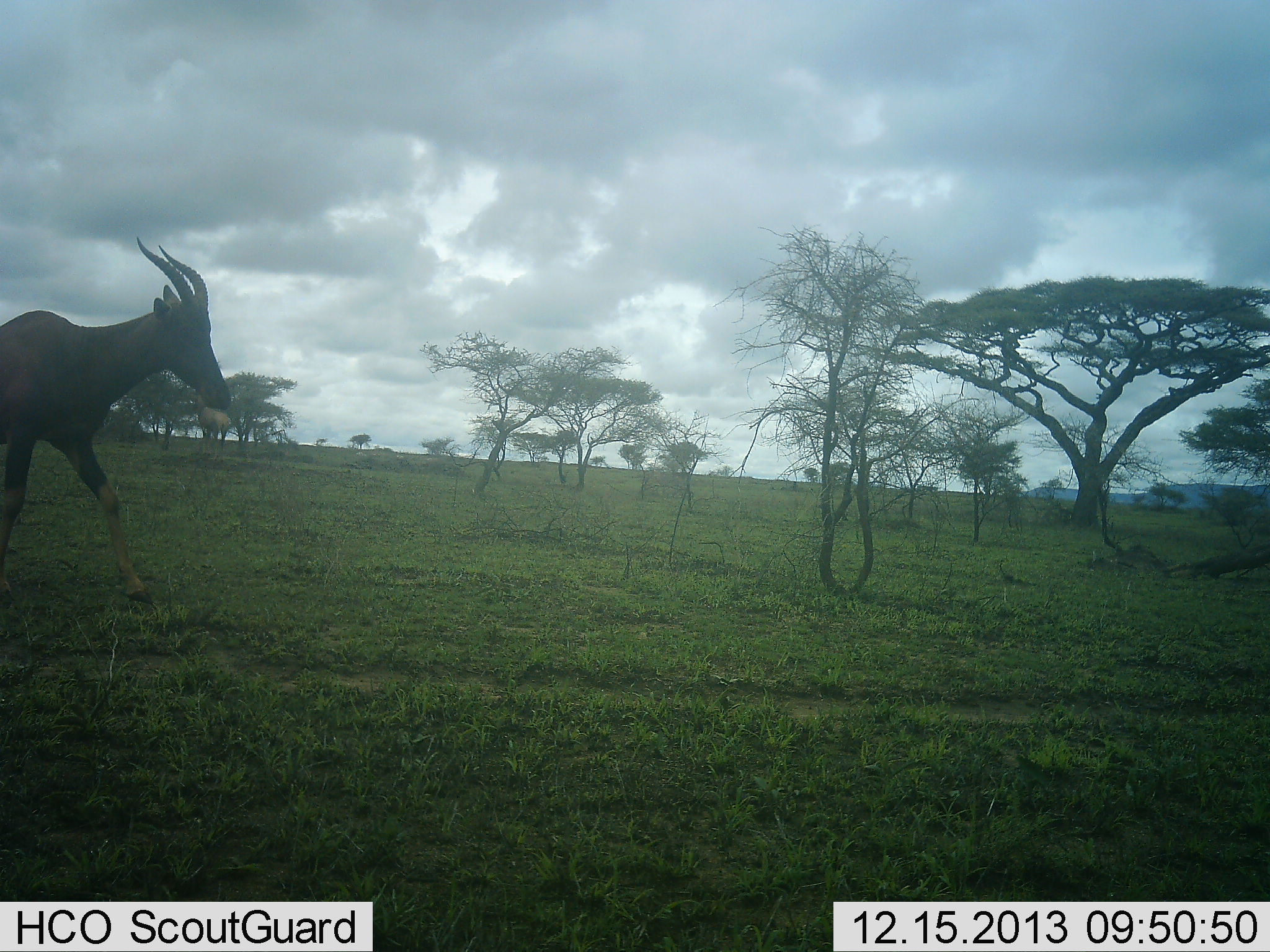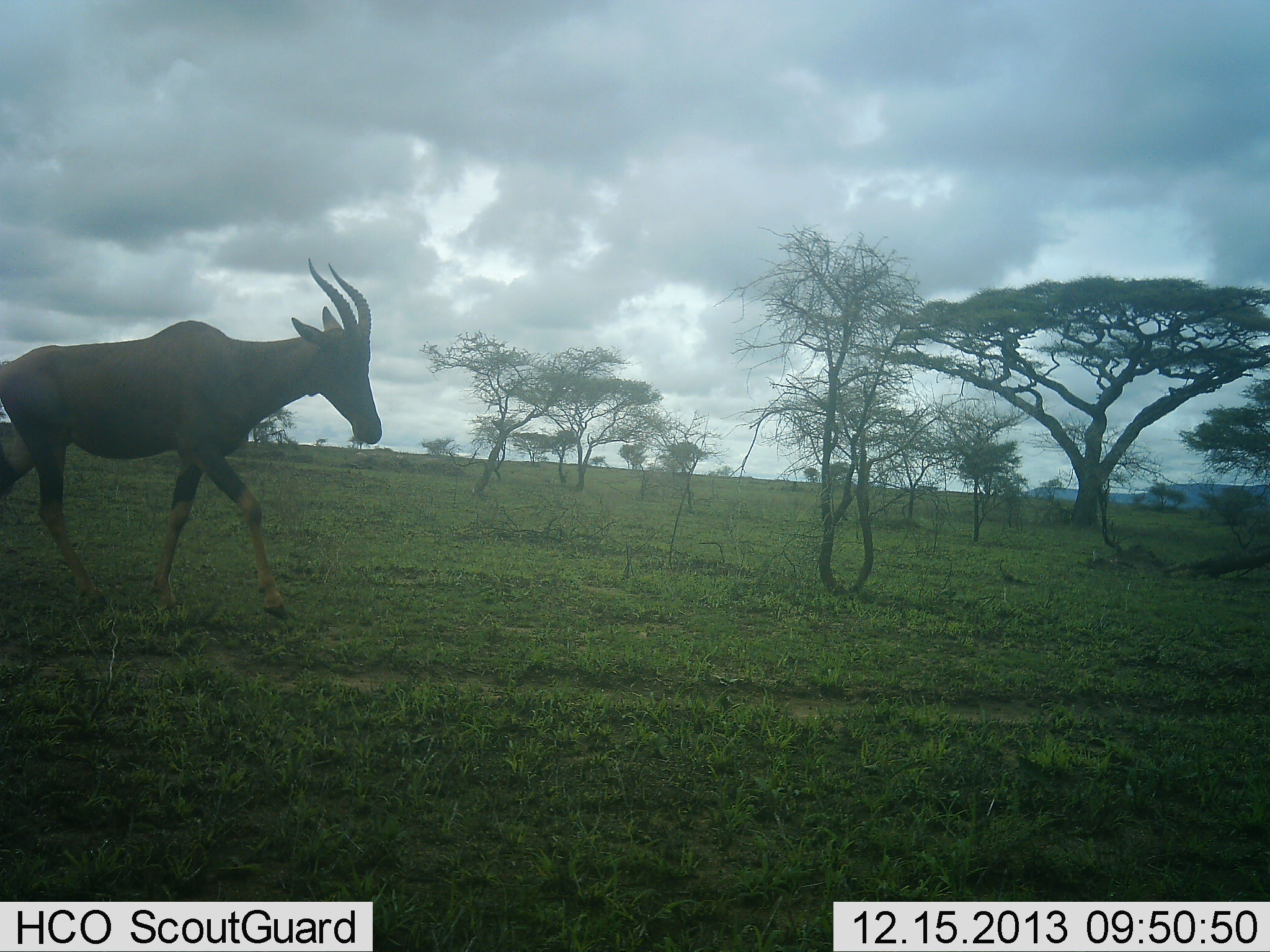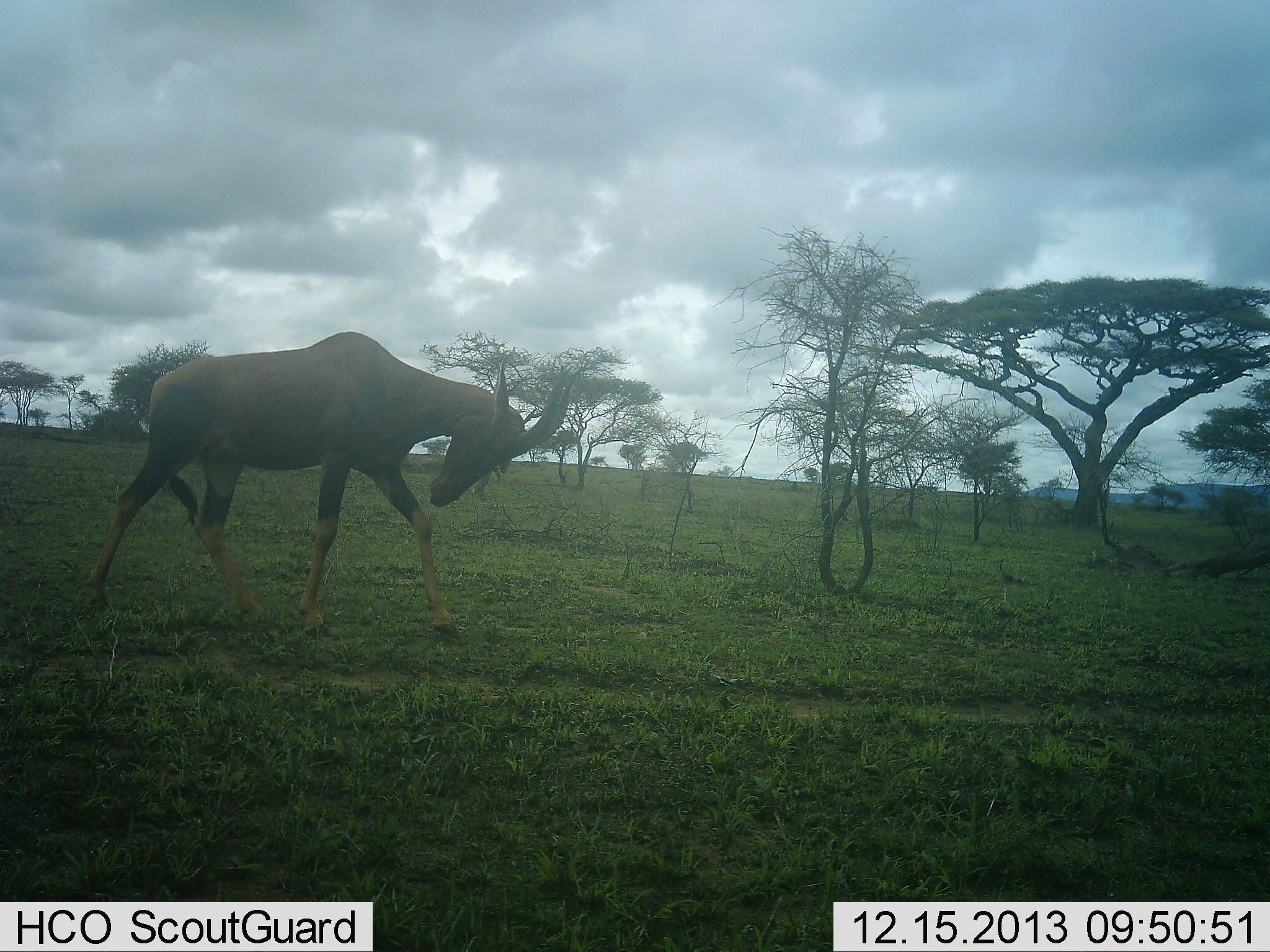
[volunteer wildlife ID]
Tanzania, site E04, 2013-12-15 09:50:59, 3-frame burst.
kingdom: Animalia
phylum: Chordata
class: Mammalia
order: Artiodactyla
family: Bovidae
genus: Damaliscus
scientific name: Damaliscus lunatus jimela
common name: topi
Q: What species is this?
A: Topi (Damaliscus lunatus jimela).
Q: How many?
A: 1.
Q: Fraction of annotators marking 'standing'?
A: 0%.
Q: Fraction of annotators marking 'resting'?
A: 0%.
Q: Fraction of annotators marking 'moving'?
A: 100%.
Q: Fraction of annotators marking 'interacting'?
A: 0%.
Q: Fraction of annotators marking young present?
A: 0%.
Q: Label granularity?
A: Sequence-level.